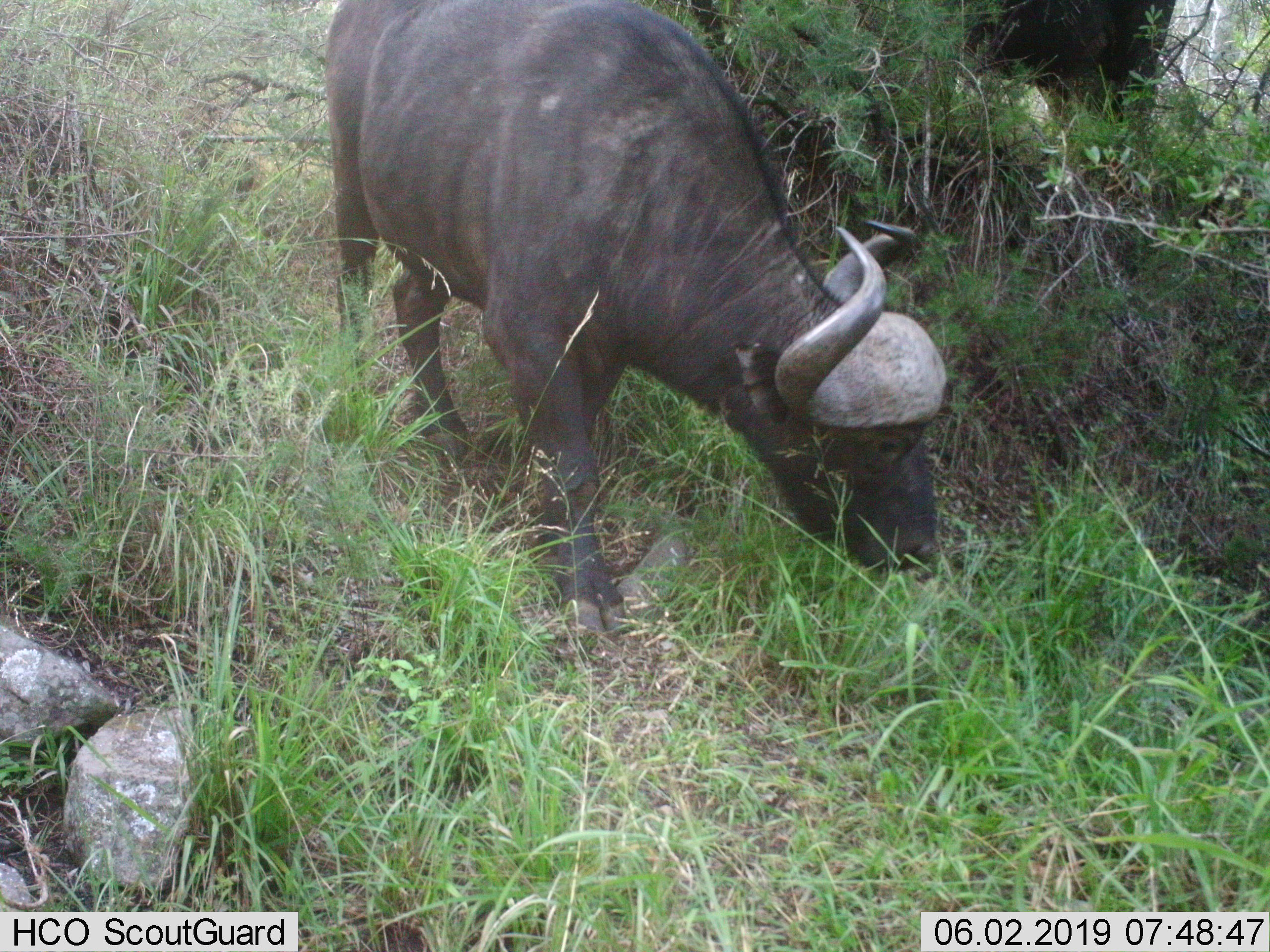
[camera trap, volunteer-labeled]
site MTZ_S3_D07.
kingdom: Animalia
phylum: Chordata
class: Mammalia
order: Artiodactyla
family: Bovidae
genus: Syncerus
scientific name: Syncerus caffer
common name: african buffalo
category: buffalo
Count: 1.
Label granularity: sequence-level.